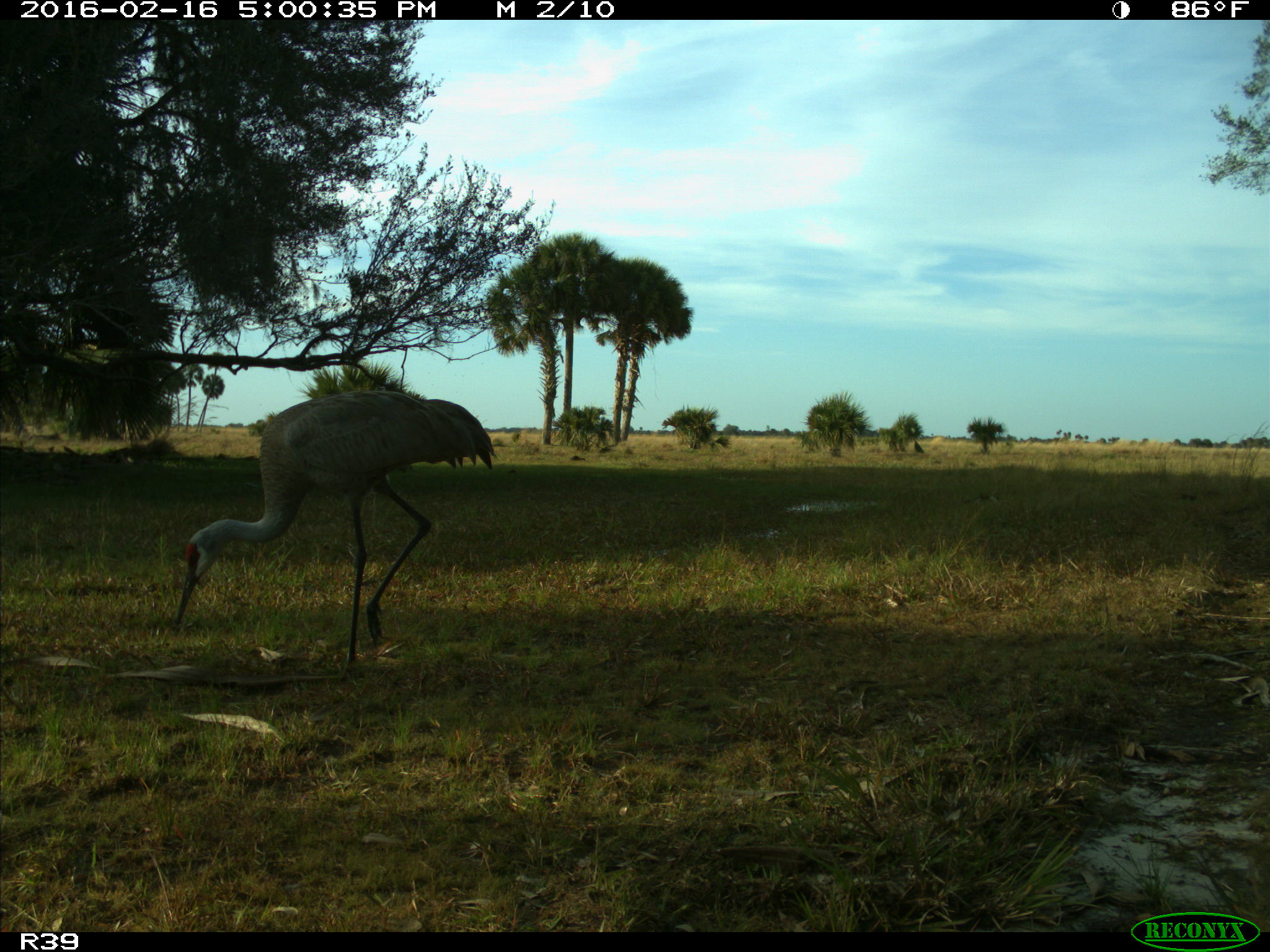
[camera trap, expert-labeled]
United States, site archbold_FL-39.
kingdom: Animalia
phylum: Chordata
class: Aves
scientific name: Aves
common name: birds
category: unidentified bird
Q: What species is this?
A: Unidentified bird (birds) (Aves).